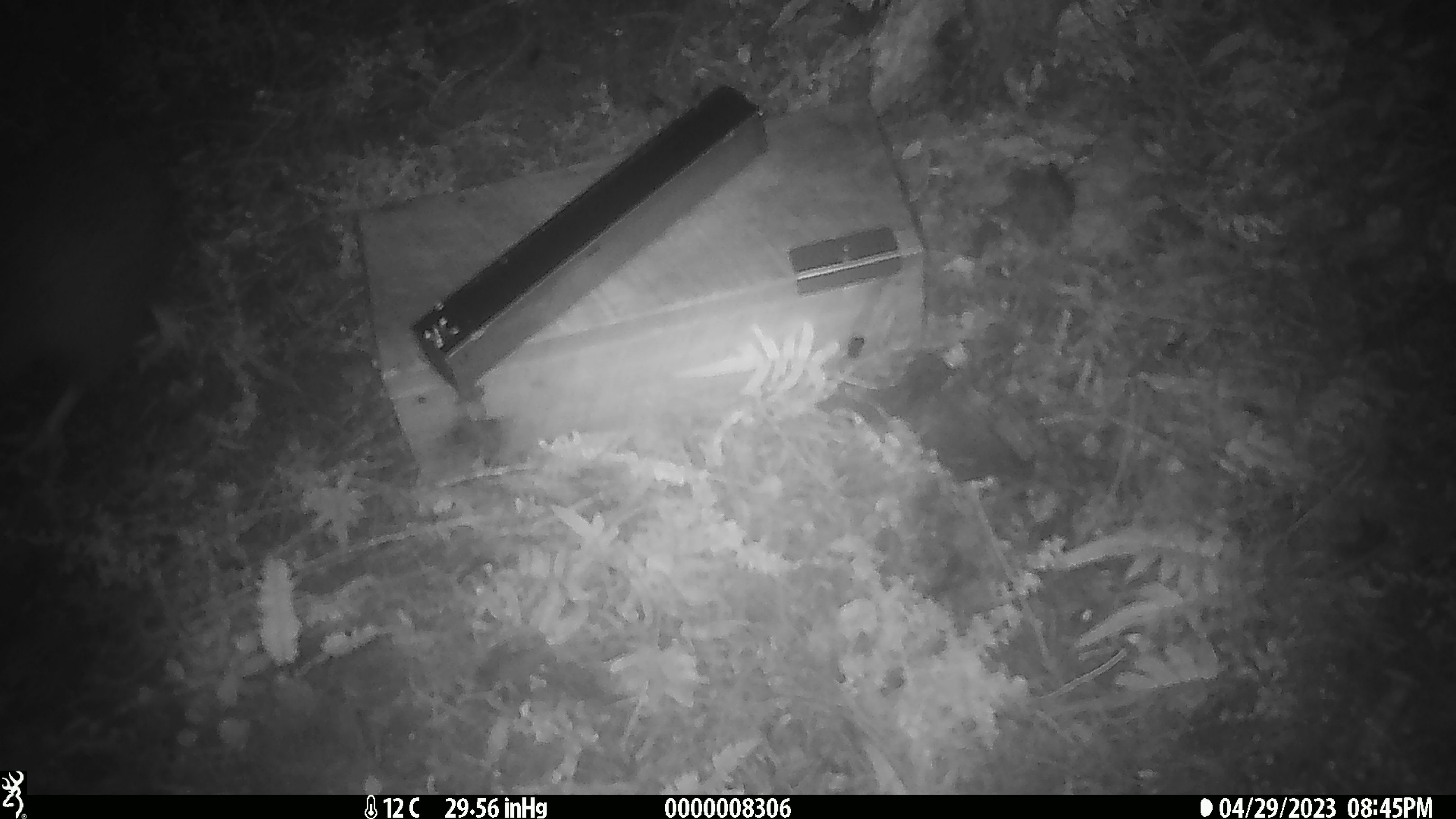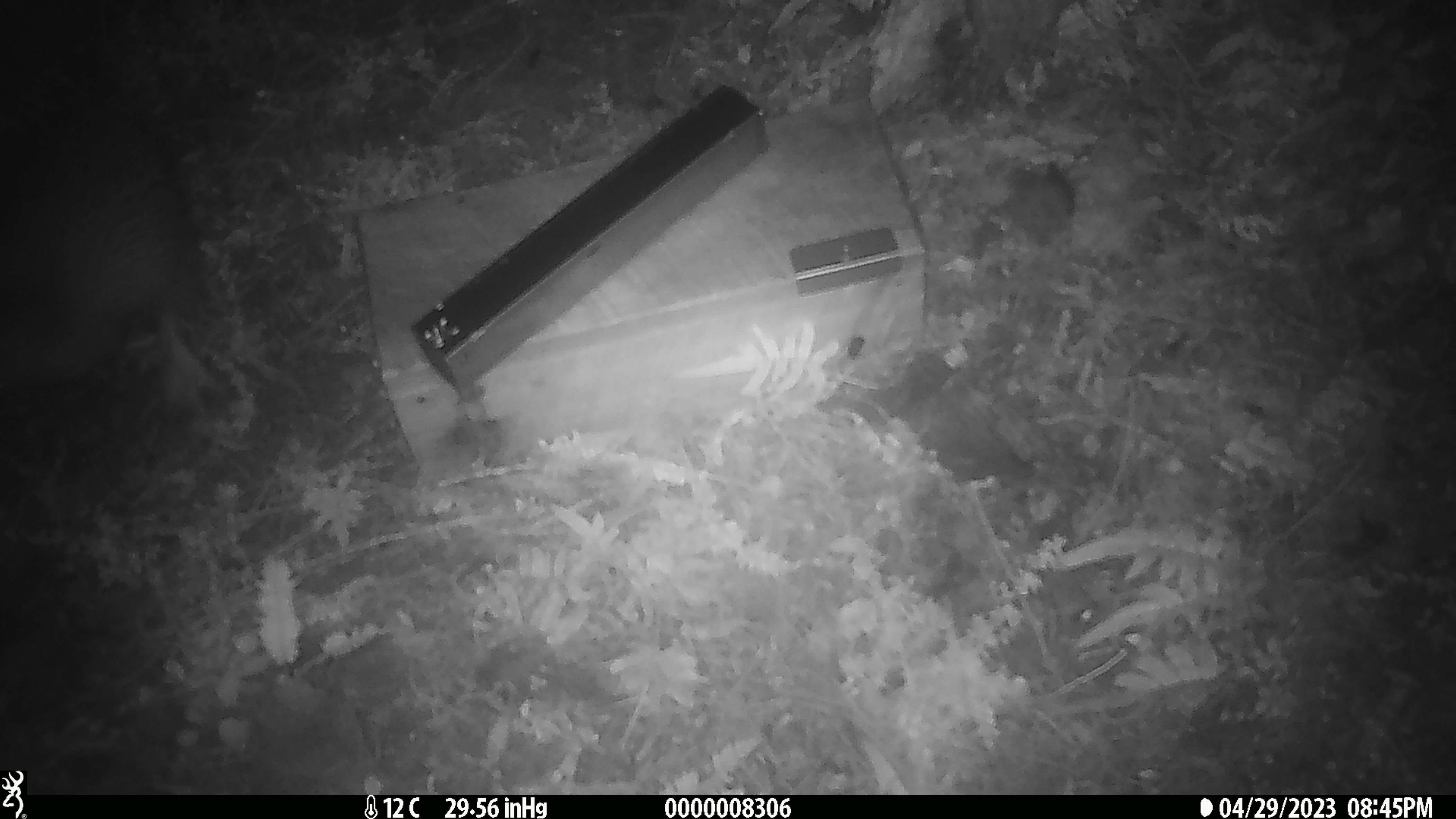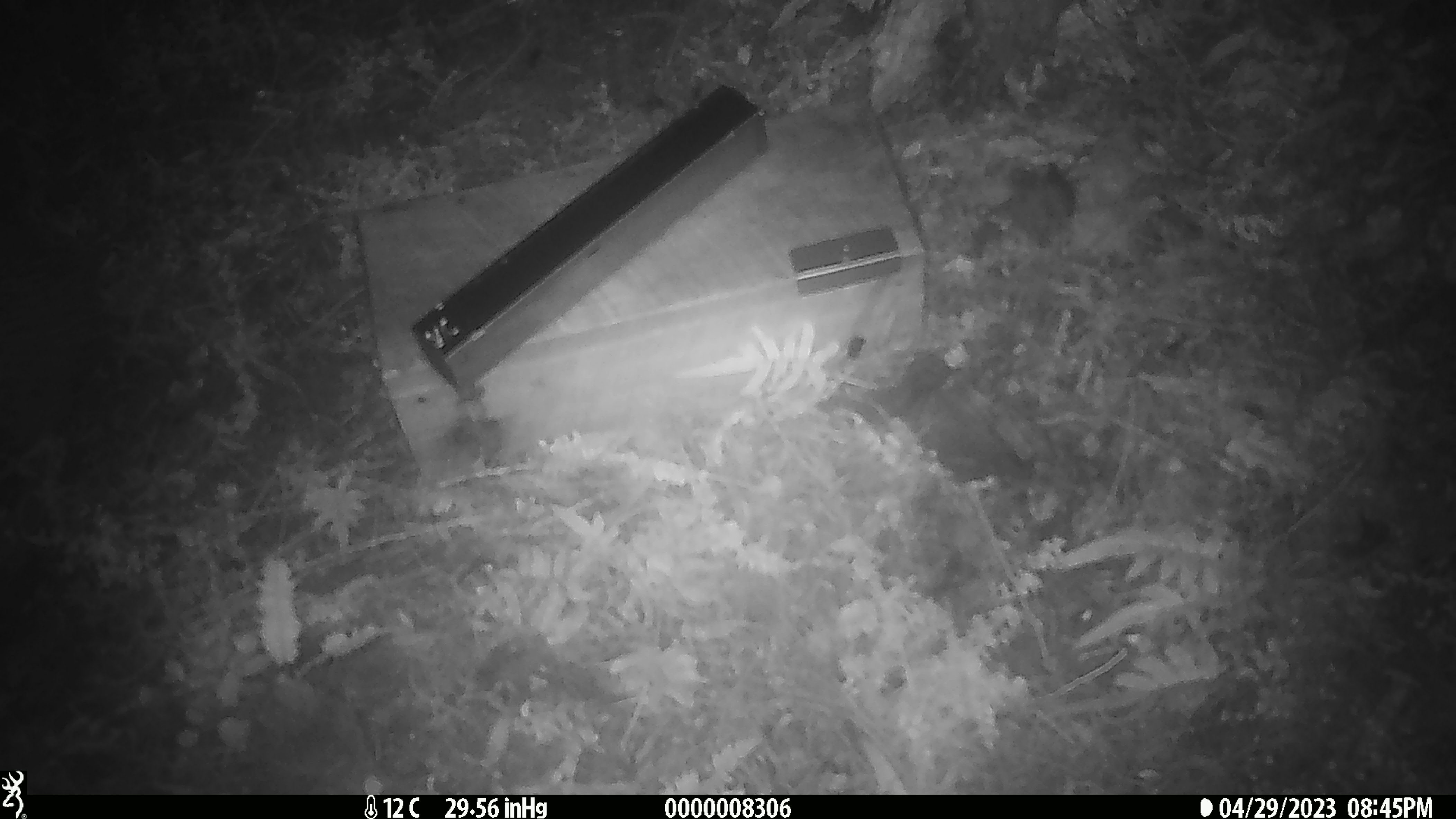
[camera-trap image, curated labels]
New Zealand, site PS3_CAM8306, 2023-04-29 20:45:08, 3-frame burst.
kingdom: Animalia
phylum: Chordata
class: Aves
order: Apterygiformes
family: Apterygidae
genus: Apteryx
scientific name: Apteryx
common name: kiwi